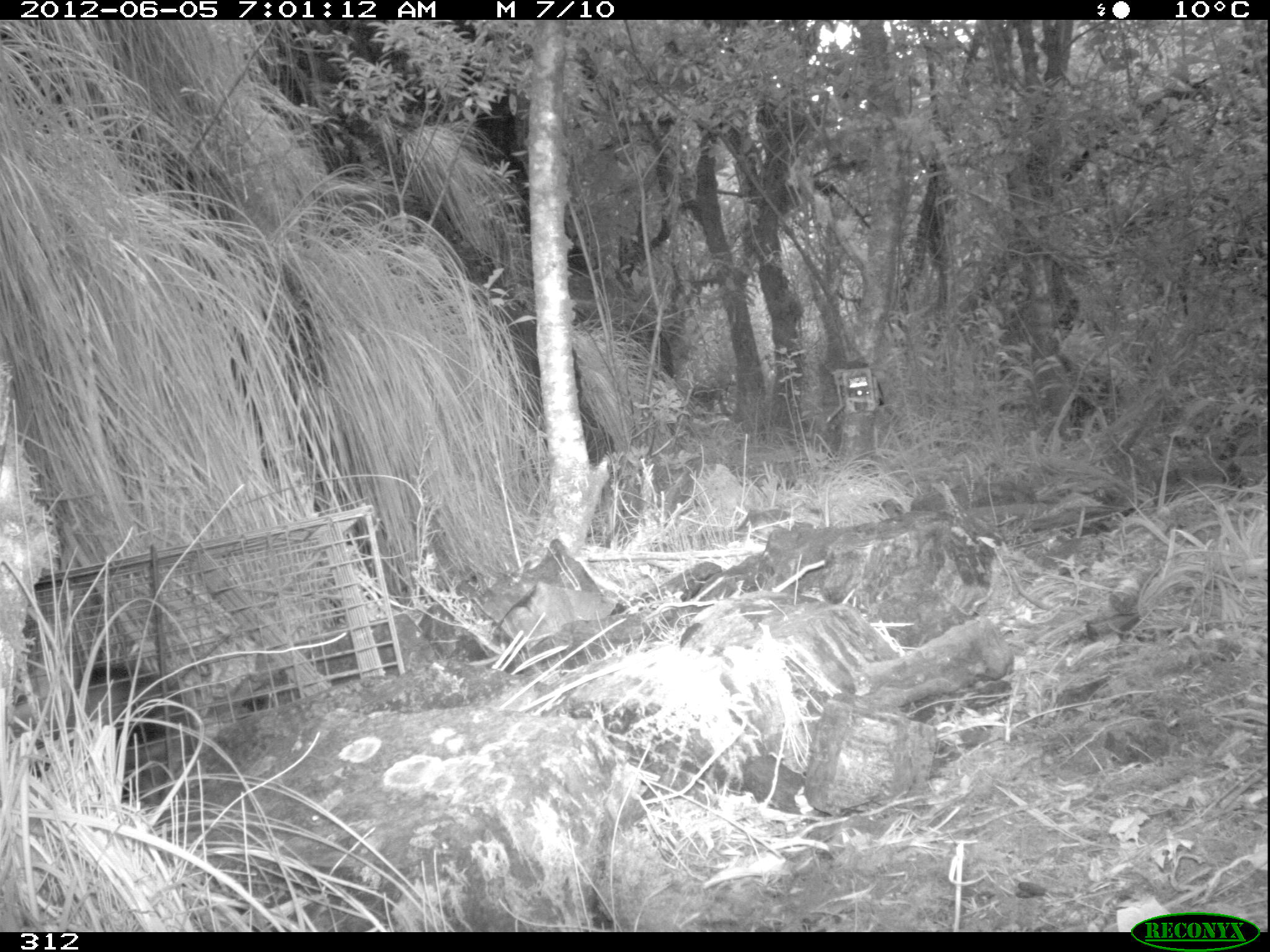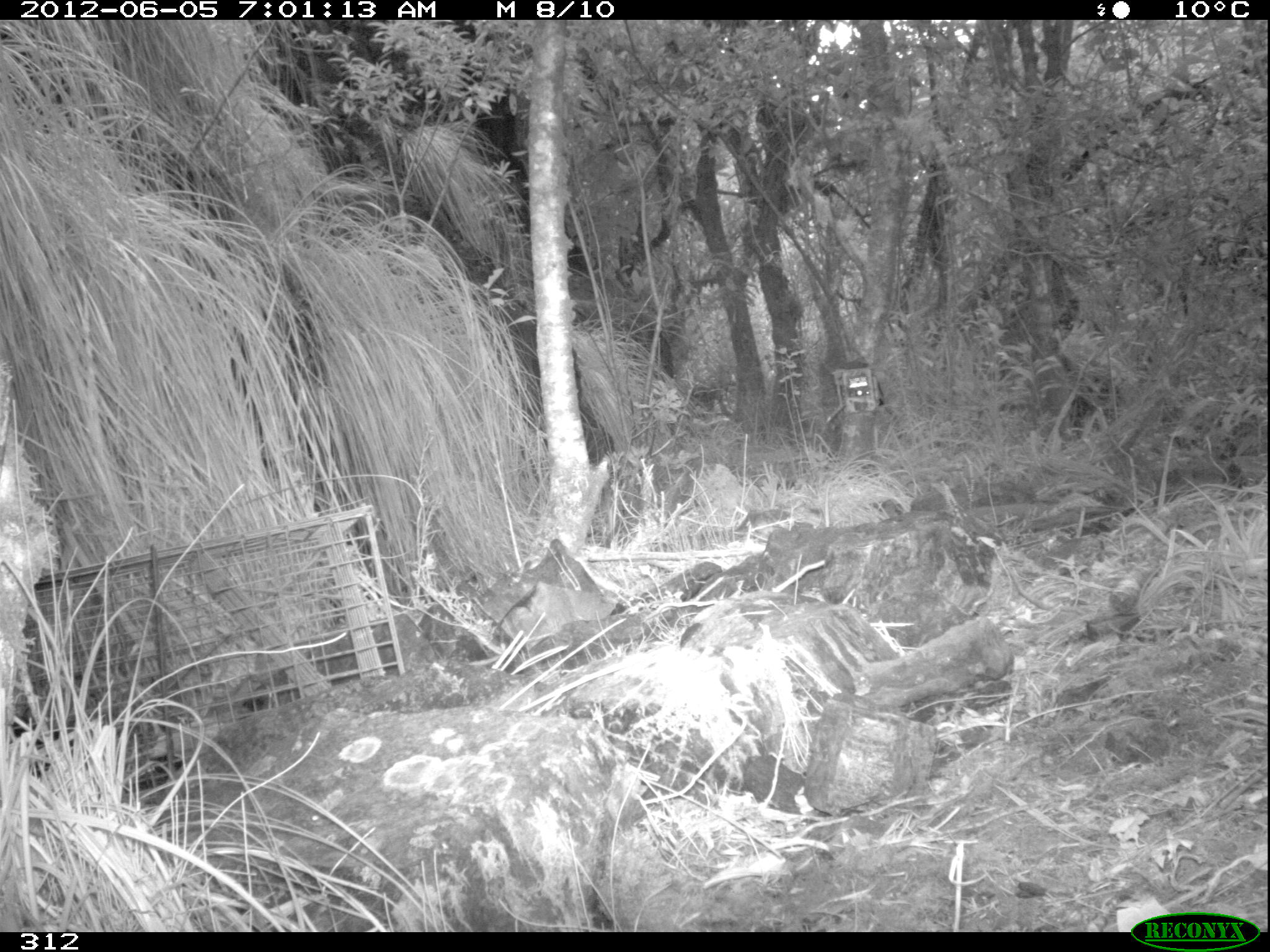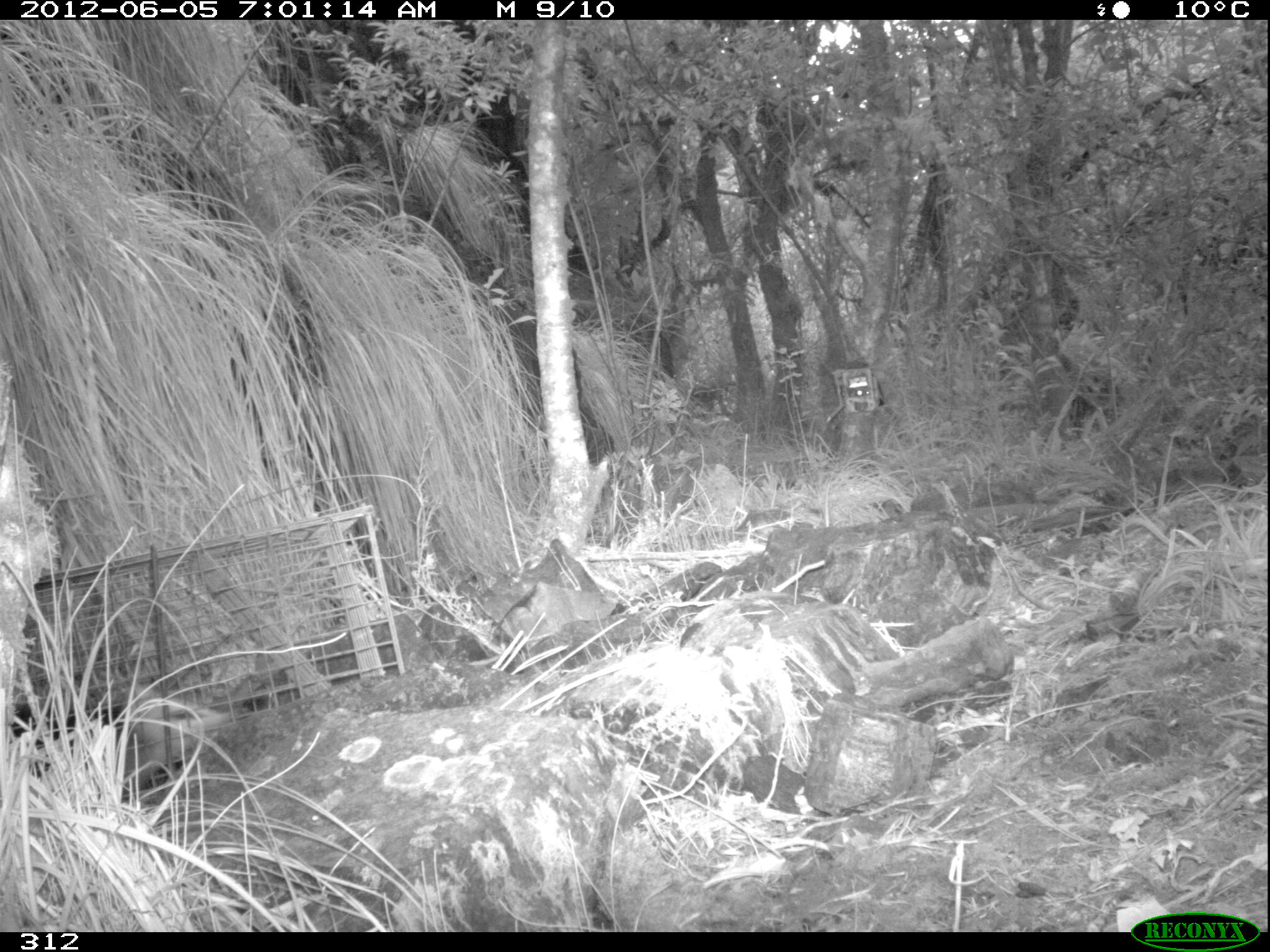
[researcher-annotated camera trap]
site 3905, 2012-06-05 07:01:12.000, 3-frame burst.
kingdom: Animalia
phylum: Chordata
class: Mammalia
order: Didelphimorphia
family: Didelphidae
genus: Didelphis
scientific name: Didelphis pernigra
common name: andean white-eared opossum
Didelphis pernigra (andean white-eared opossum).